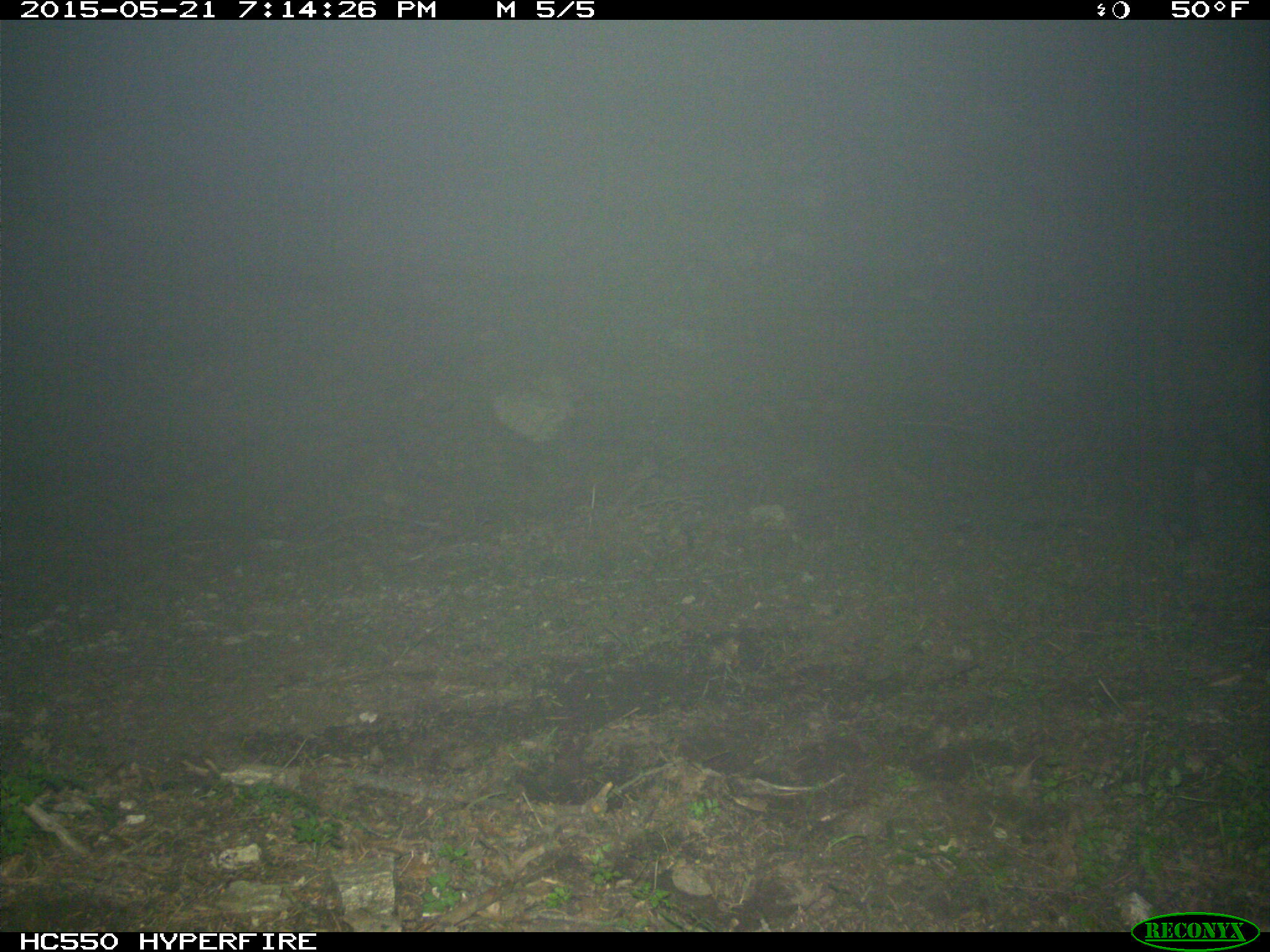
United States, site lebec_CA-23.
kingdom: Animalia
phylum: Chordata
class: Mammalia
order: Artiodactyla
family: Bovidae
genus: Bos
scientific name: Bos taurus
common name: domestic cow